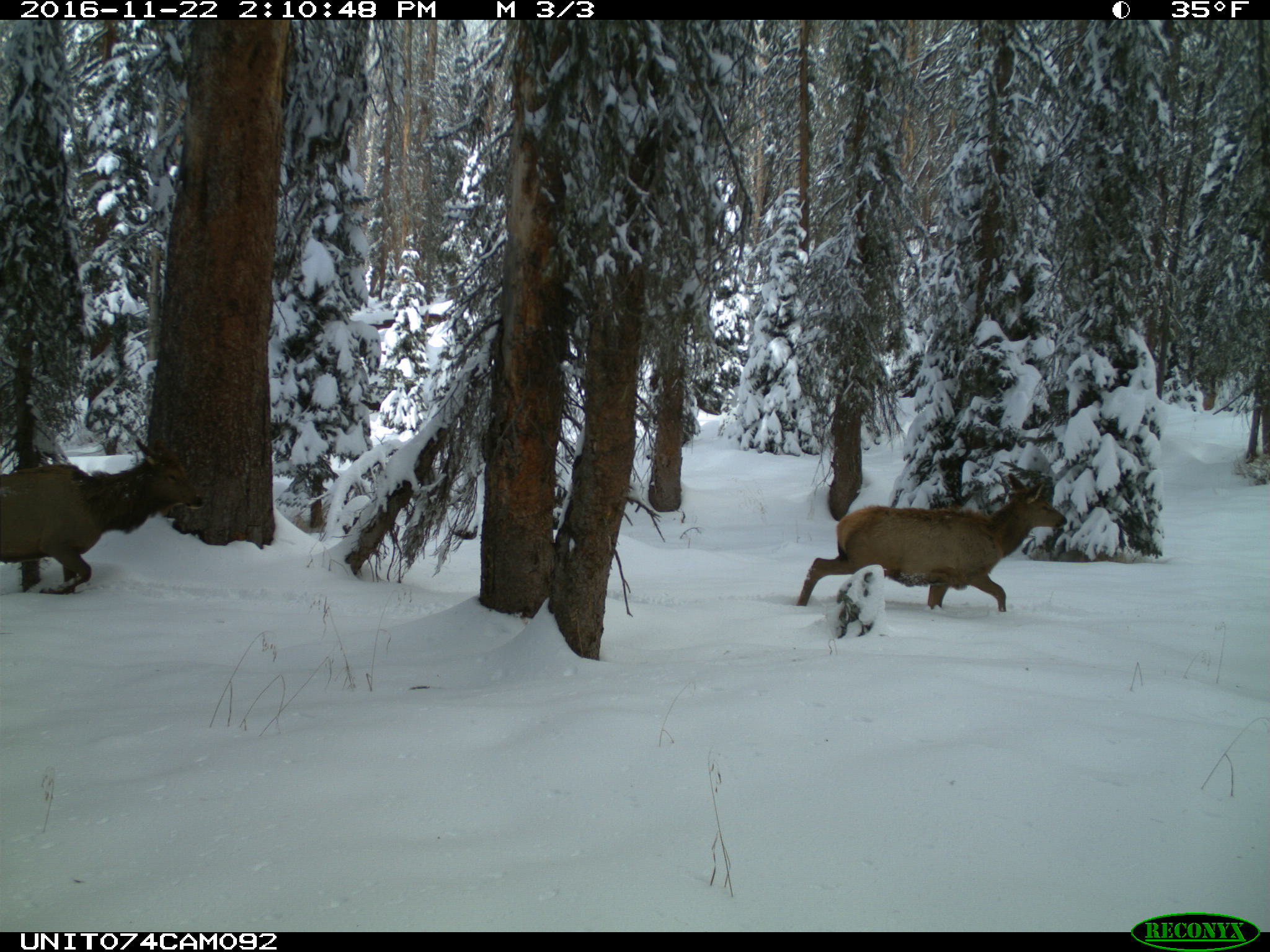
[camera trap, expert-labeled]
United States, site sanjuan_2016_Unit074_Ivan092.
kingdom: Animalia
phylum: Chordata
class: Mammalia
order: Artiodactyla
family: Cervidae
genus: Cervus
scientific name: Cervus elaphus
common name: red deer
Cervus elaphus (red deer).